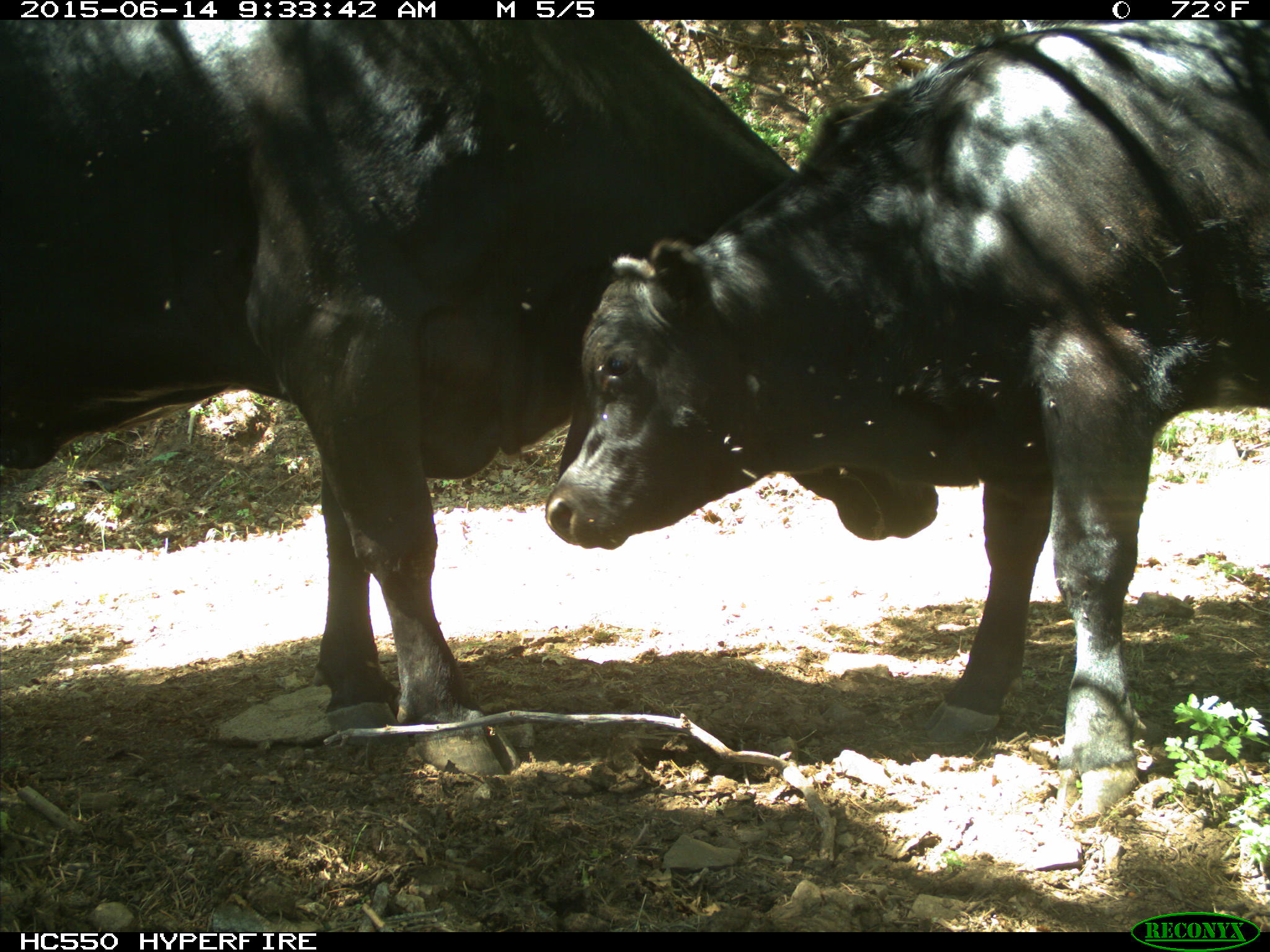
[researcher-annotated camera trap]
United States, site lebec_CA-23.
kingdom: Animalia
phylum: Chordata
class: Mammalia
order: Artiodactyla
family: Bovidae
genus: Bos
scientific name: Bos taurus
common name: domestic cow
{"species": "Bos taurus (domestic cow)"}